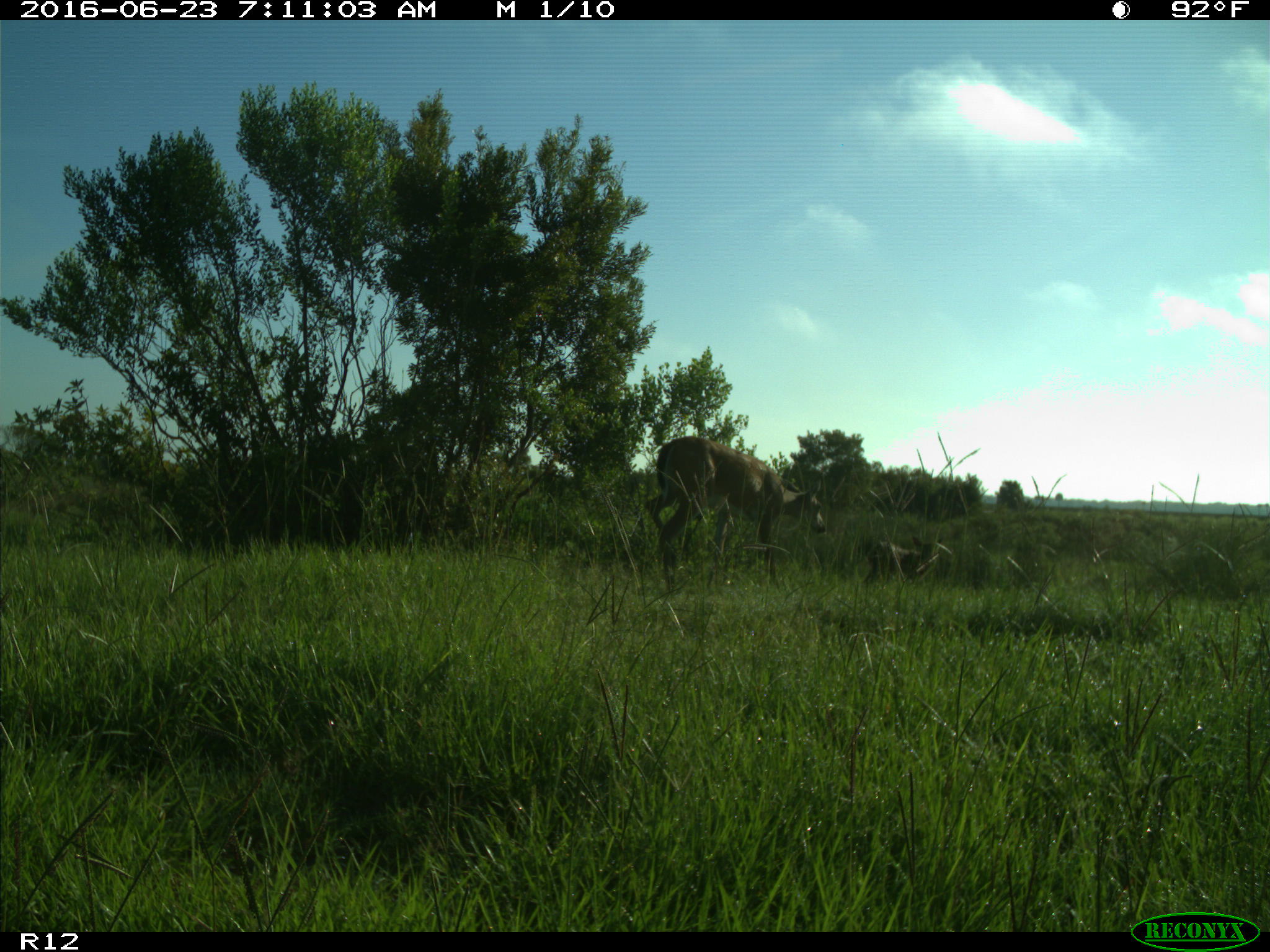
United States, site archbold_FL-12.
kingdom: Animalia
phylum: Chordata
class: Mammalia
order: Artiodactyla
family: Cervidae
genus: Odocoileus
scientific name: Odocoileus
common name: deer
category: unidentified deer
Unidentified deer (deer) (Odocoileus).